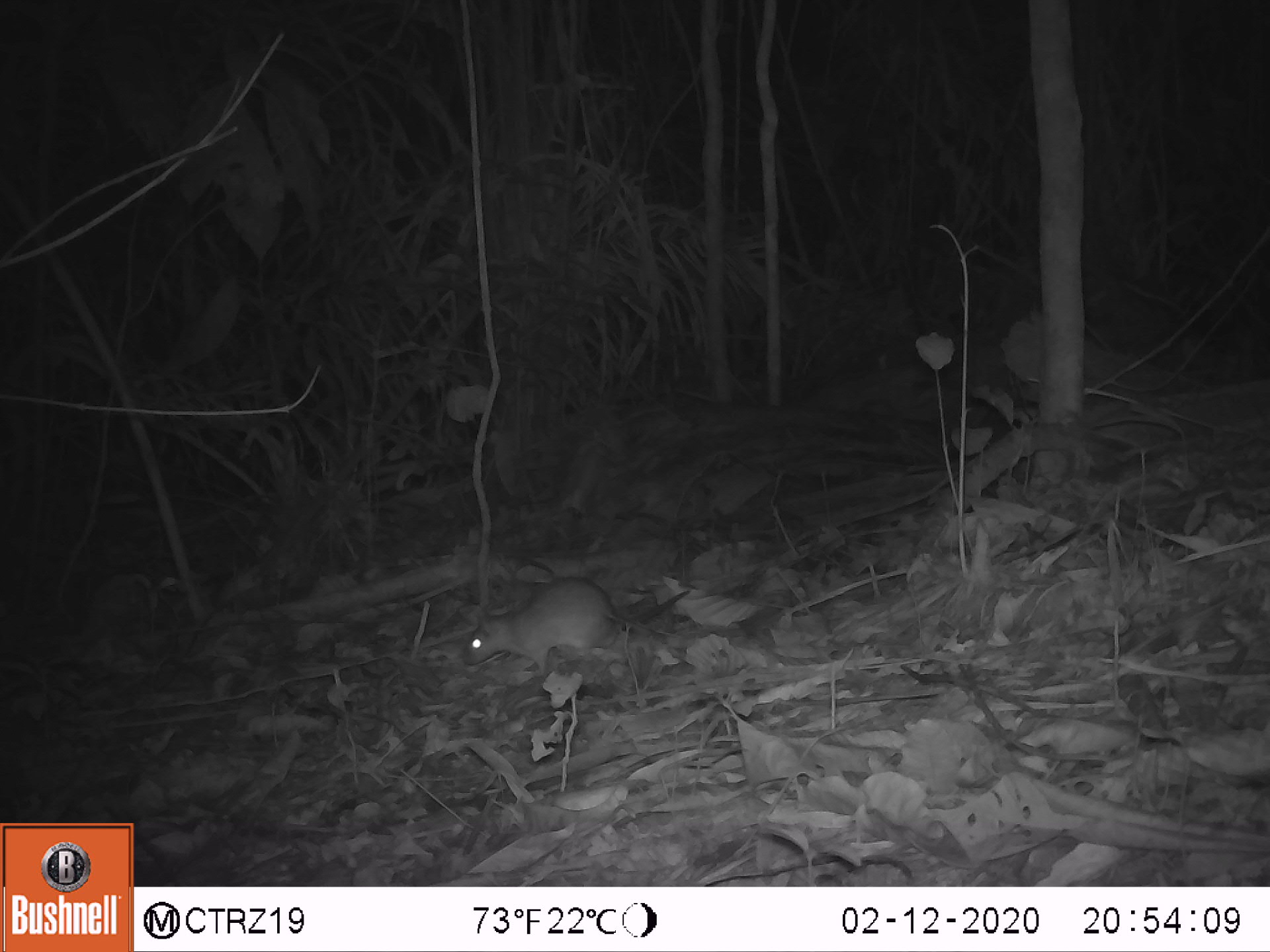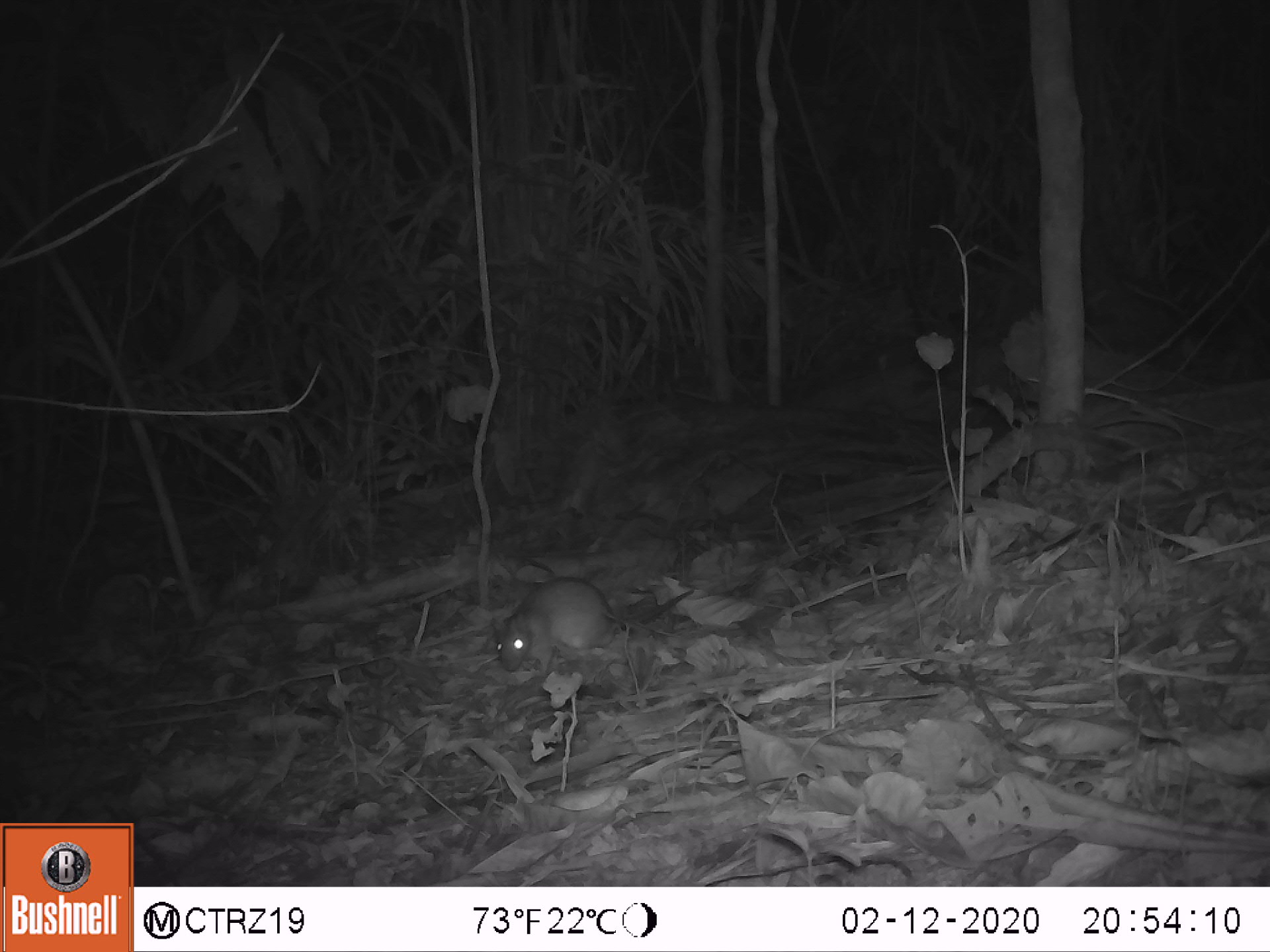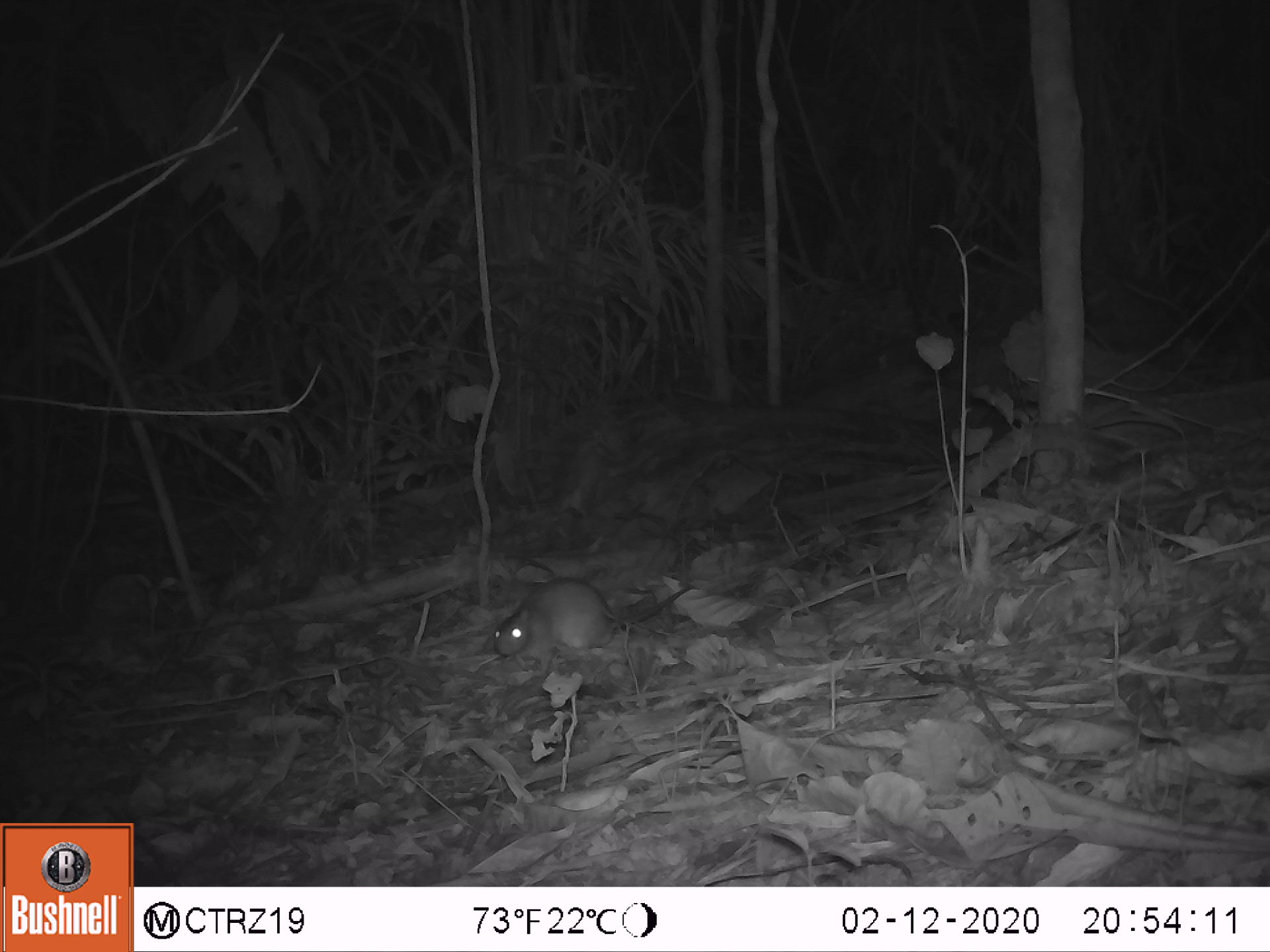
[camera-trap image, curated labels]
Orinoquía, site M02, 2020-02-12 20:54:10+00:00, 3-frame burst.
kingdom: Animalia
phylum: Chordata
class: Mammalia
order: Rodentia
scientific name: Rodentia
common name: rodent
Rodent (Rodentia).